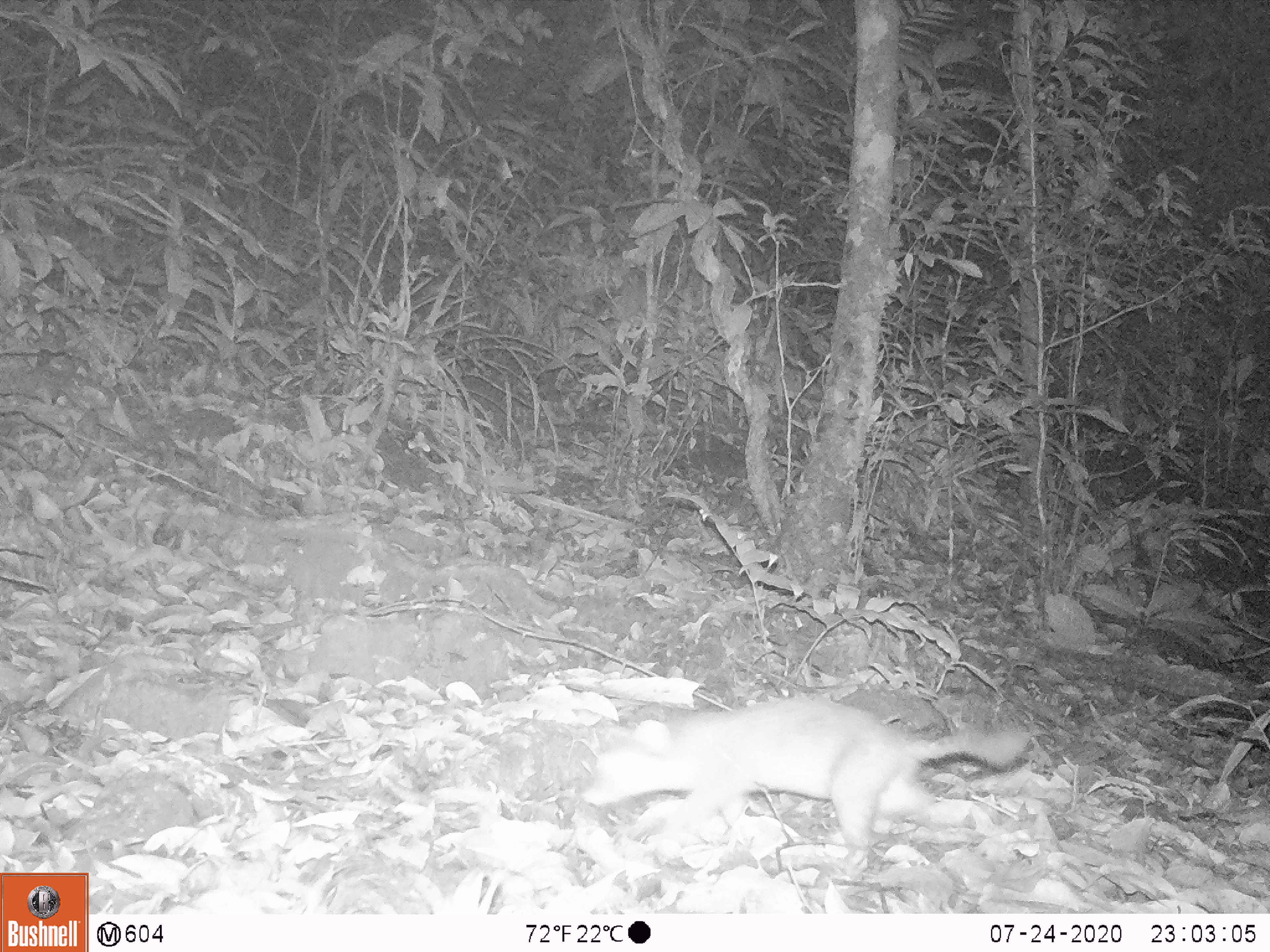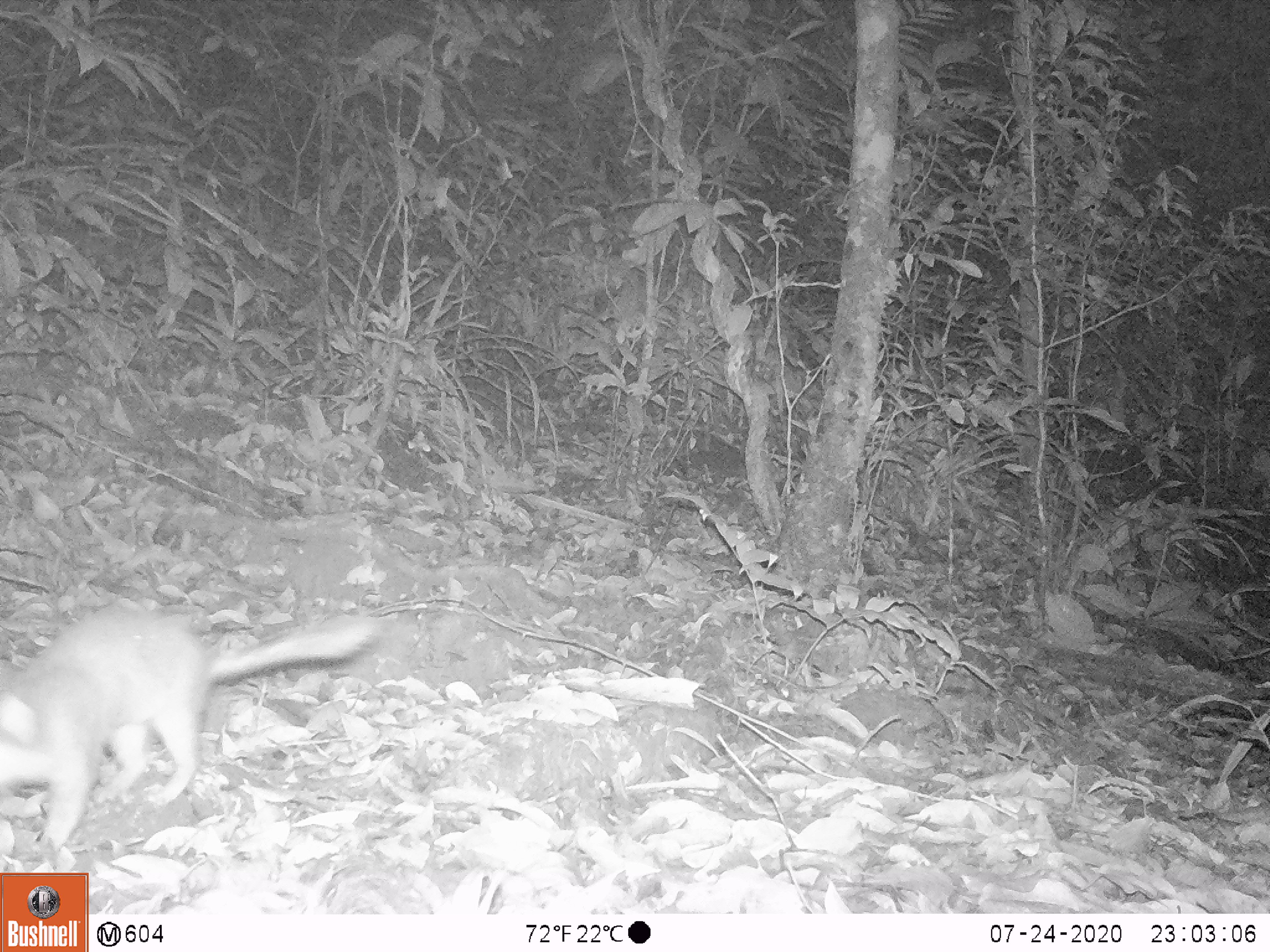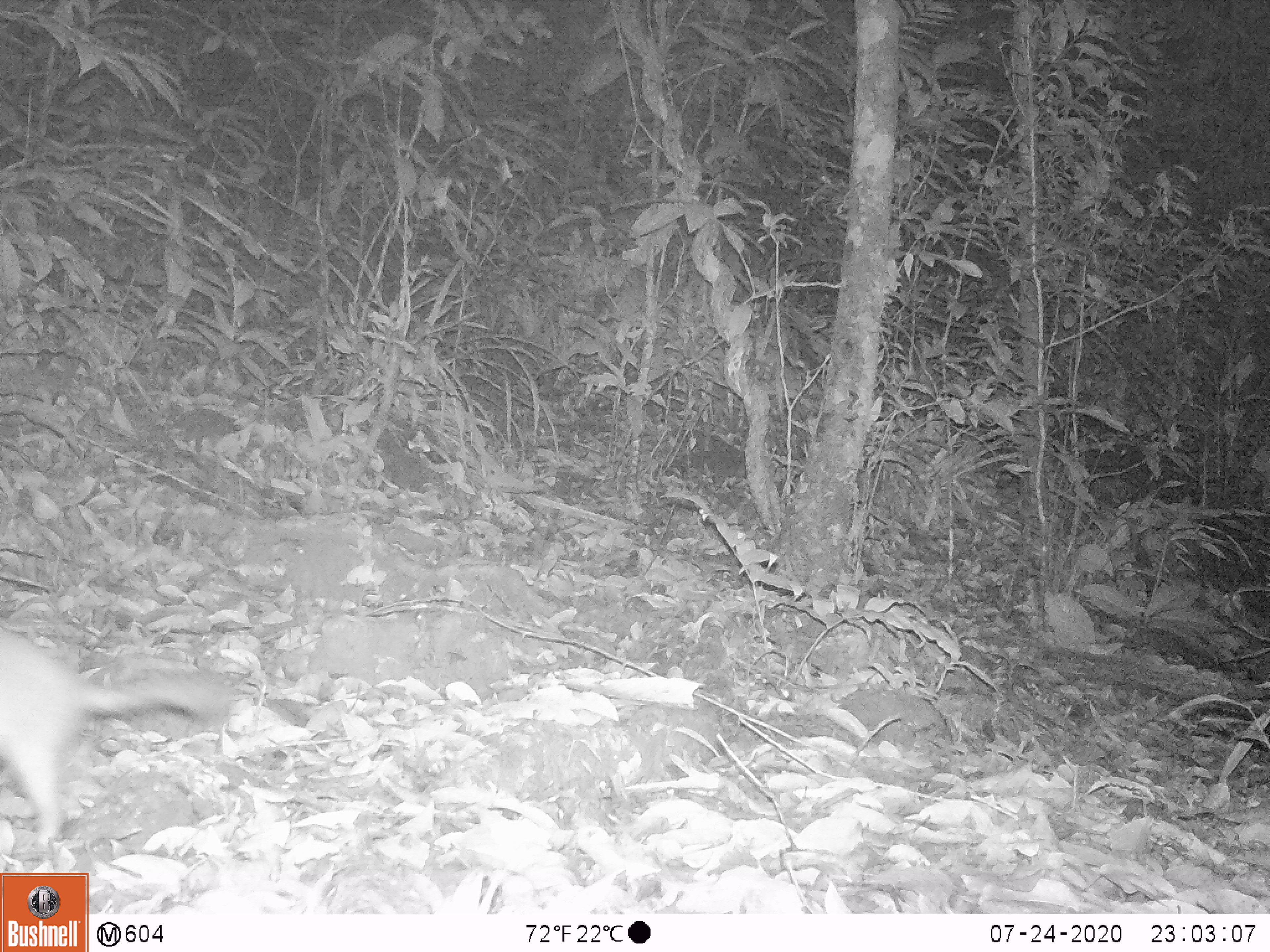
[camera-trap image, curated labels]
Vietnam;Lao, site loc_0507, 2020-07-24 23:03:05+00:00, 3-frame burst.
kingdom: Animalia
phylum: Chordata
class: Mammalia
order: Carnivora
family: Mustelidae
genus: Melogale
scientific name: Melogale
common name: ferret badger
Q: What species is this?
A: Ferret badger (Melogale).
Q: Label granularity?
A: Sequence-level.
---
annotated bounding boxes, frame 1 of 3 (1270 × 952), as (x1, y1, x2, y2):
ferret badger: (579, 695, 1033, 880)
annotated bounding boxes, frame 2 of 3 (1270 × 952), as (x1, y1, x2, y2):
ferret badger: (0, 602, 385, 852)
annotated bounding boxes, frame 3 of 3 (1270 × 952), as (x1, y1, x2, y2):
ferret badger: (0, 624, 232, 847)